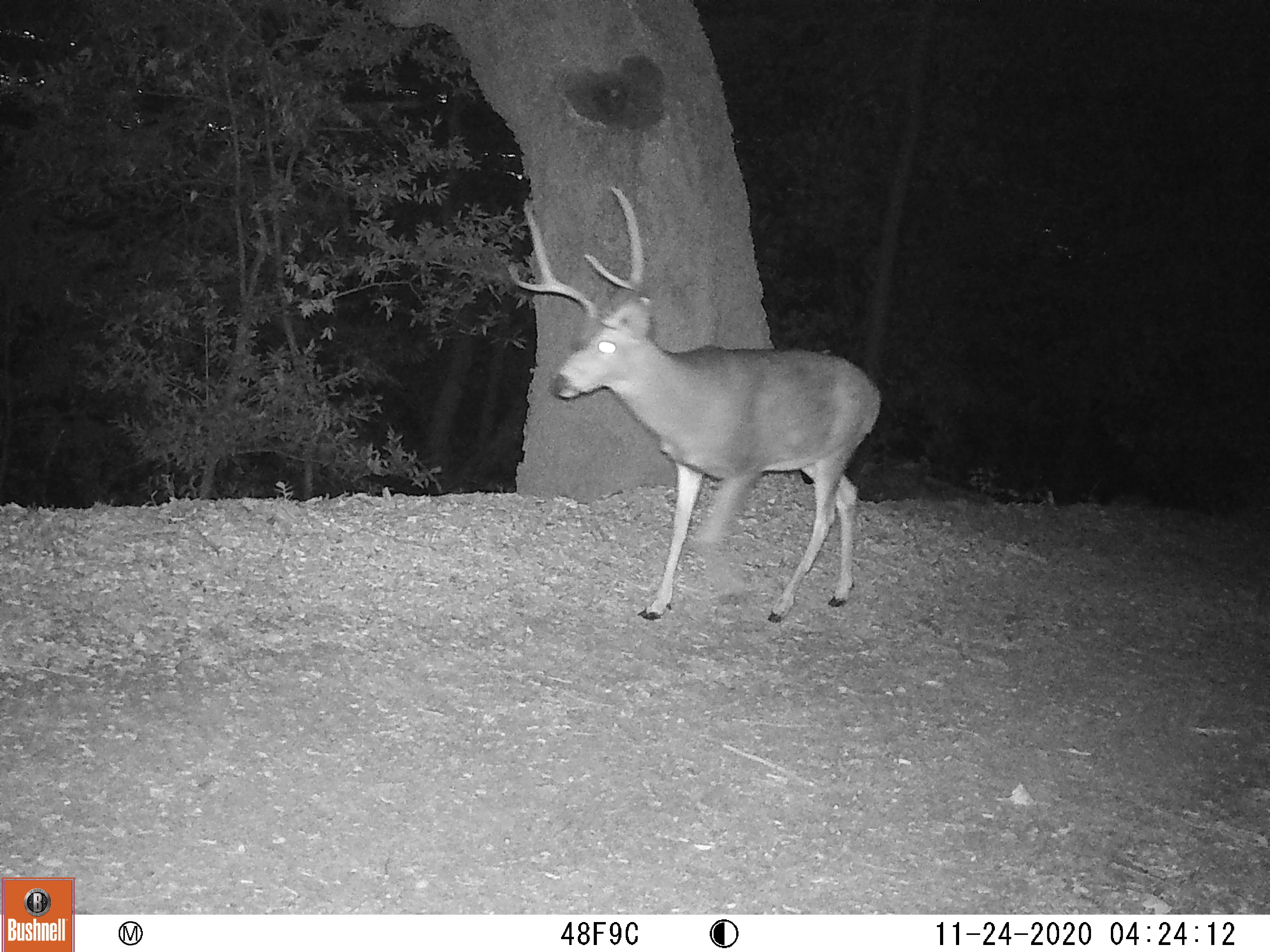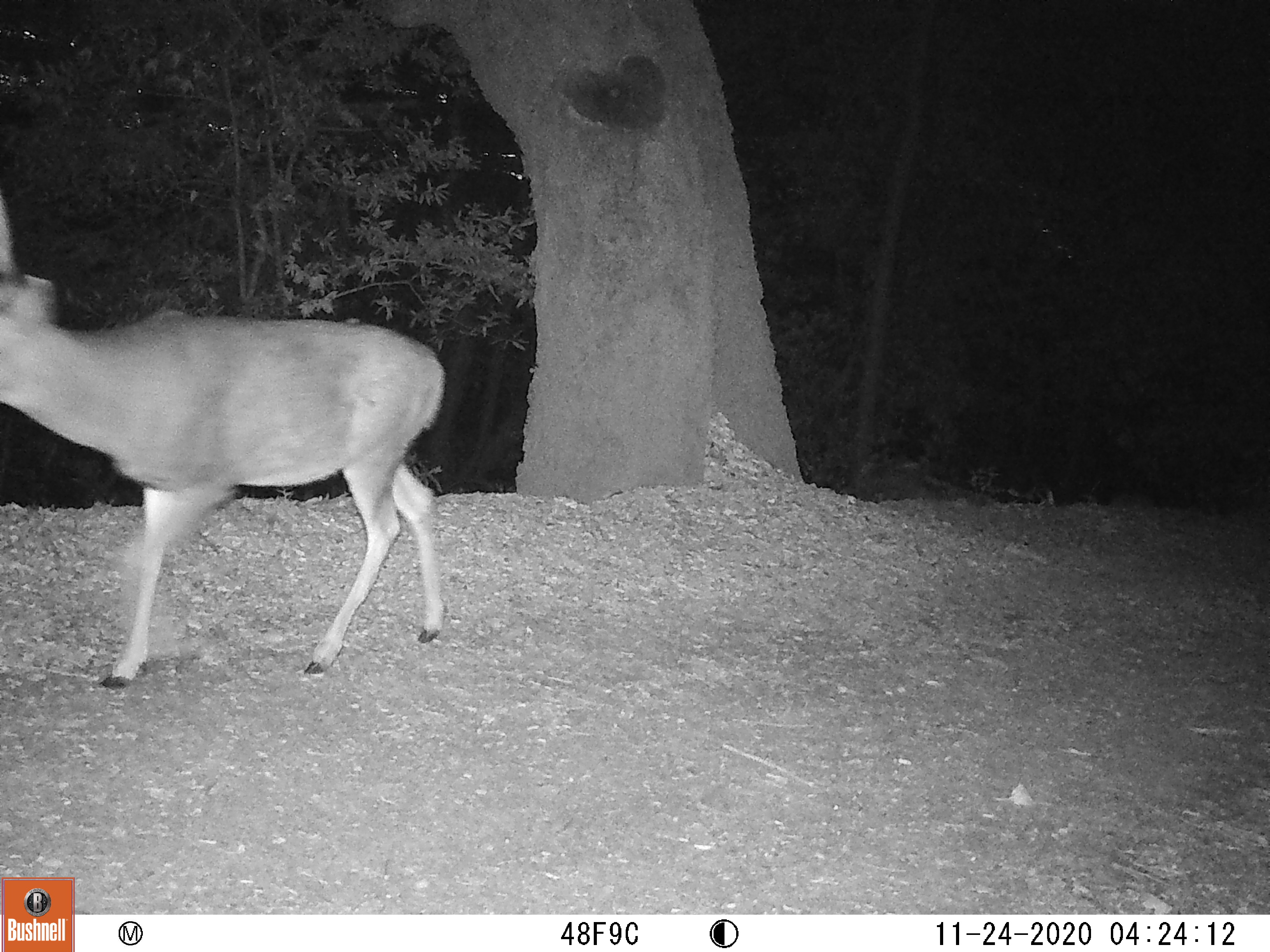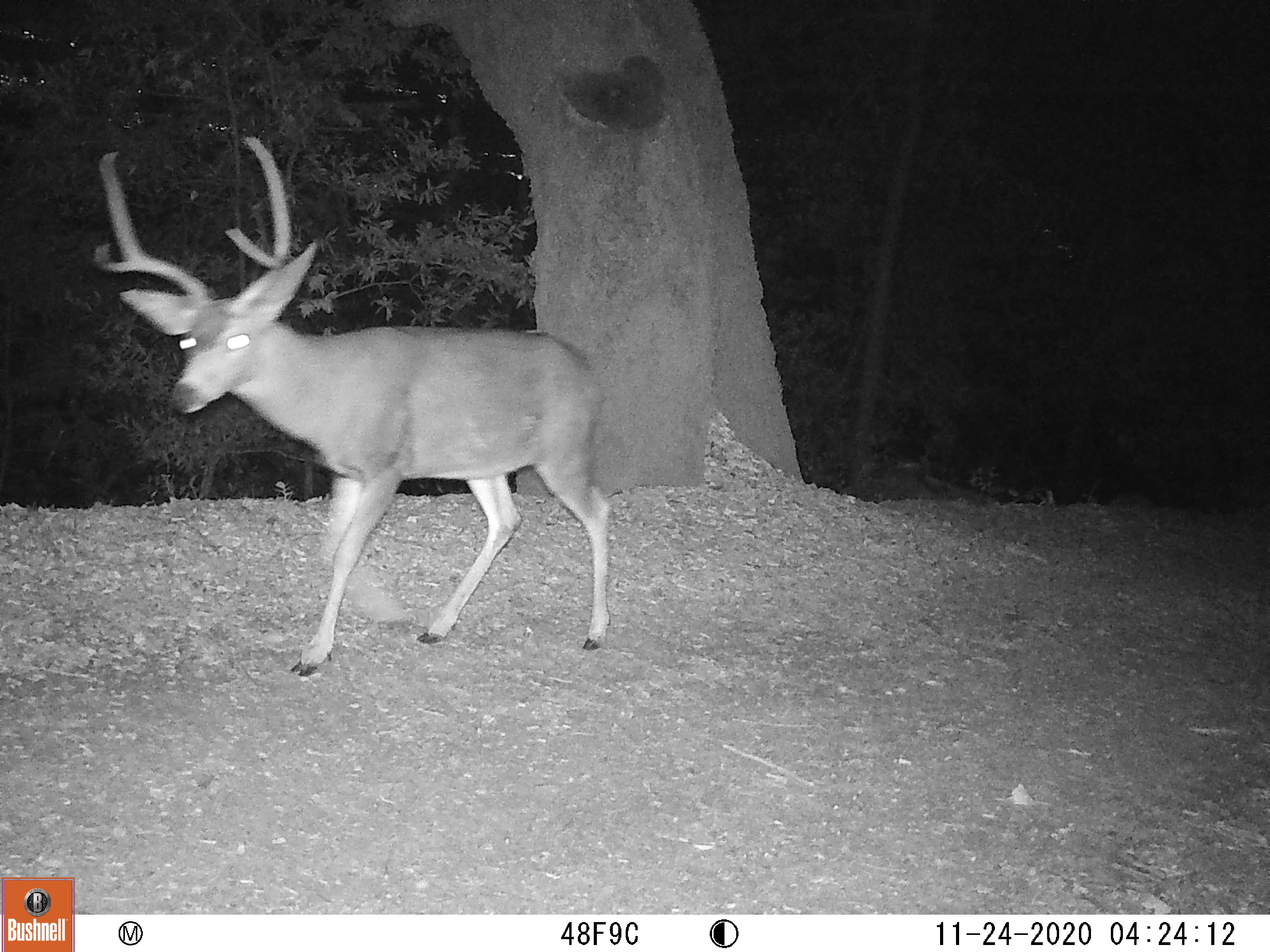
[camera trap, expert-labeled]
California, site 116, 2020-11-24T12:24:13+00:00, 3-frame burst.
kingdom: Animalia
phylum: Chordata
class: Mammalia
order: Artiodactyla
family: Cervidae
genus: Odocoileus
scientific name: Odocoileus hemionus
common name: mule deer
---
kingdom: Animalia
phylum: Chordata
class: Mammalia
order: Artiodactyla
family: Cervidae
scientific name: Cervidae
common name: elk or deer